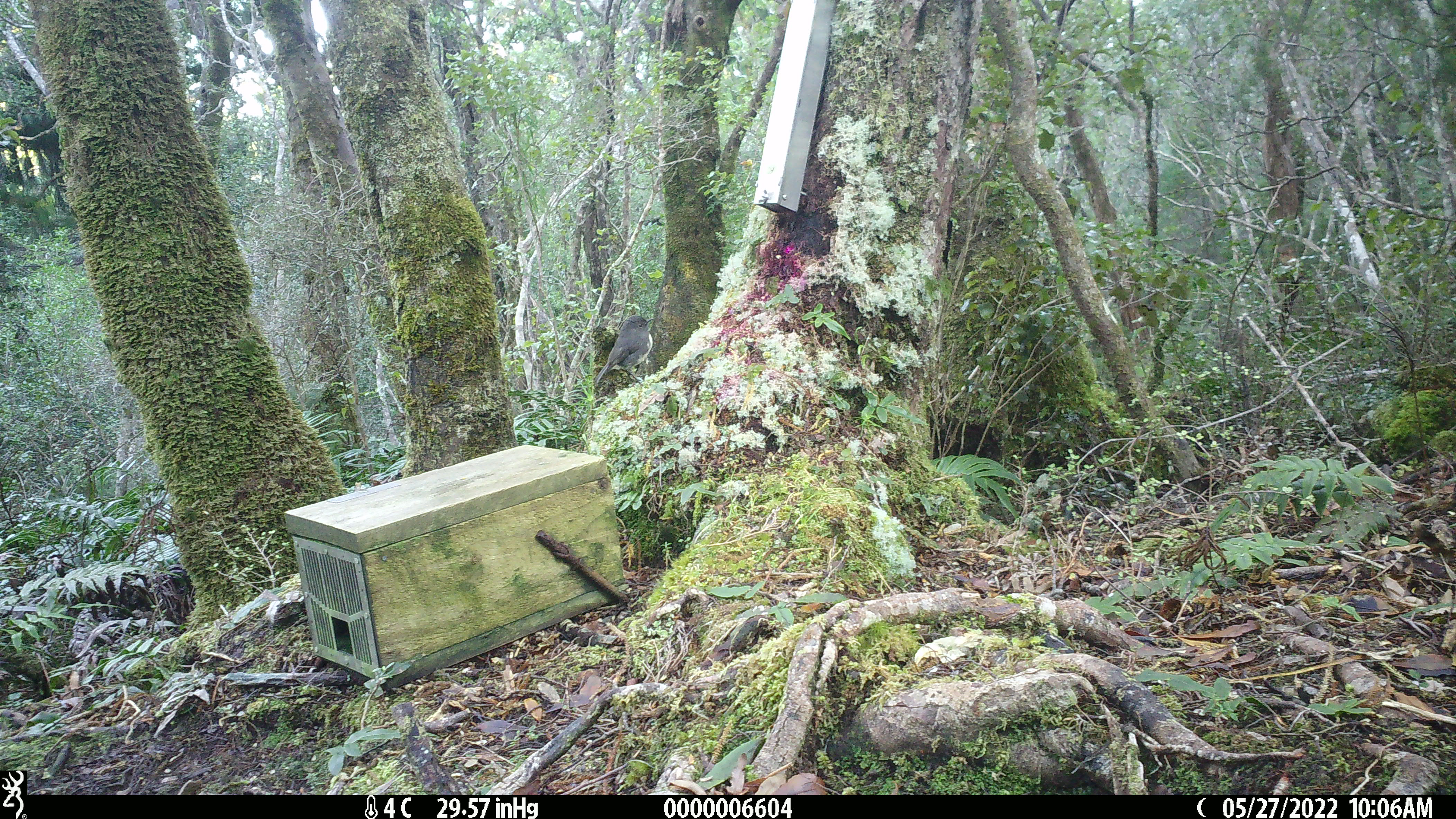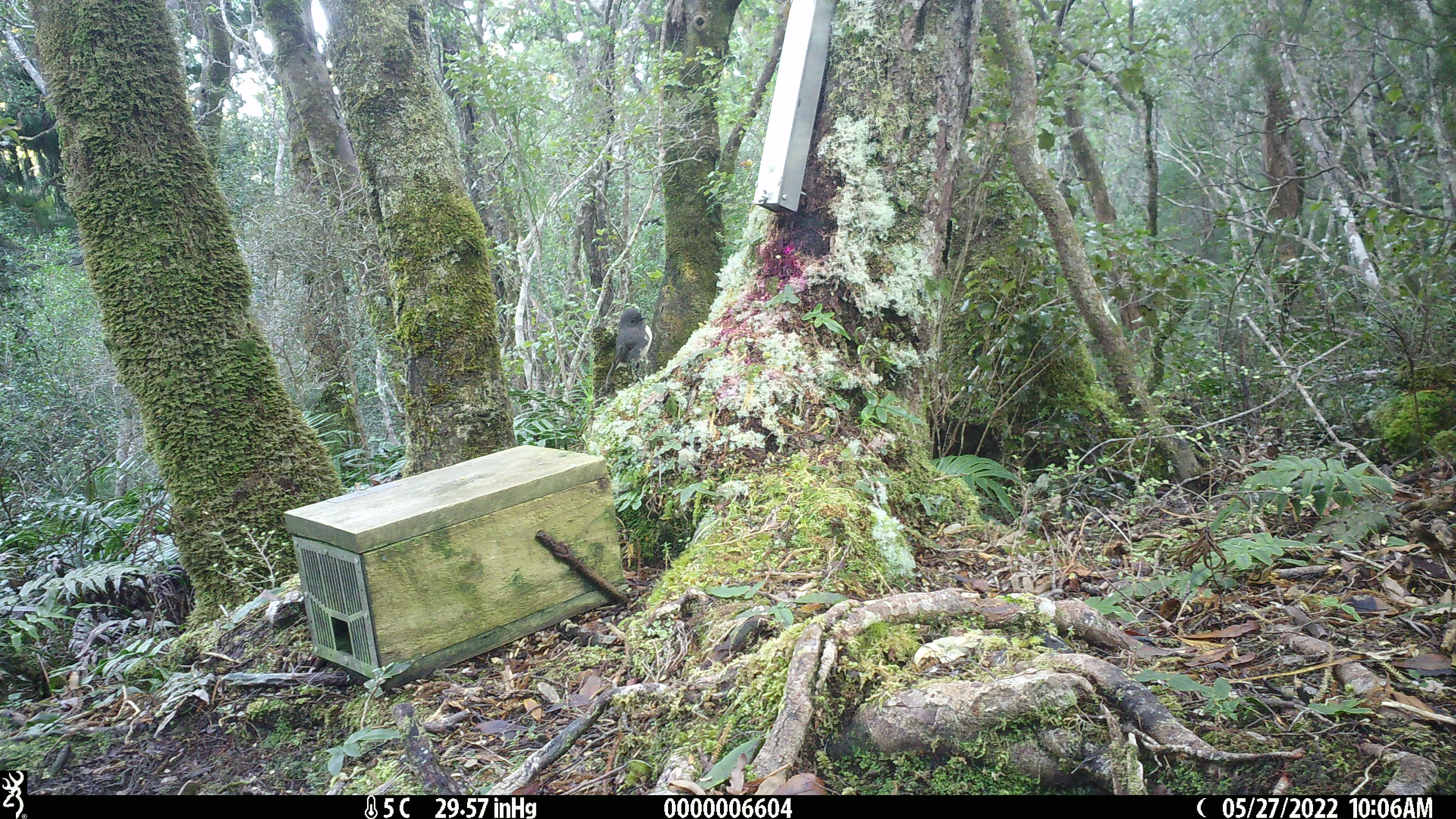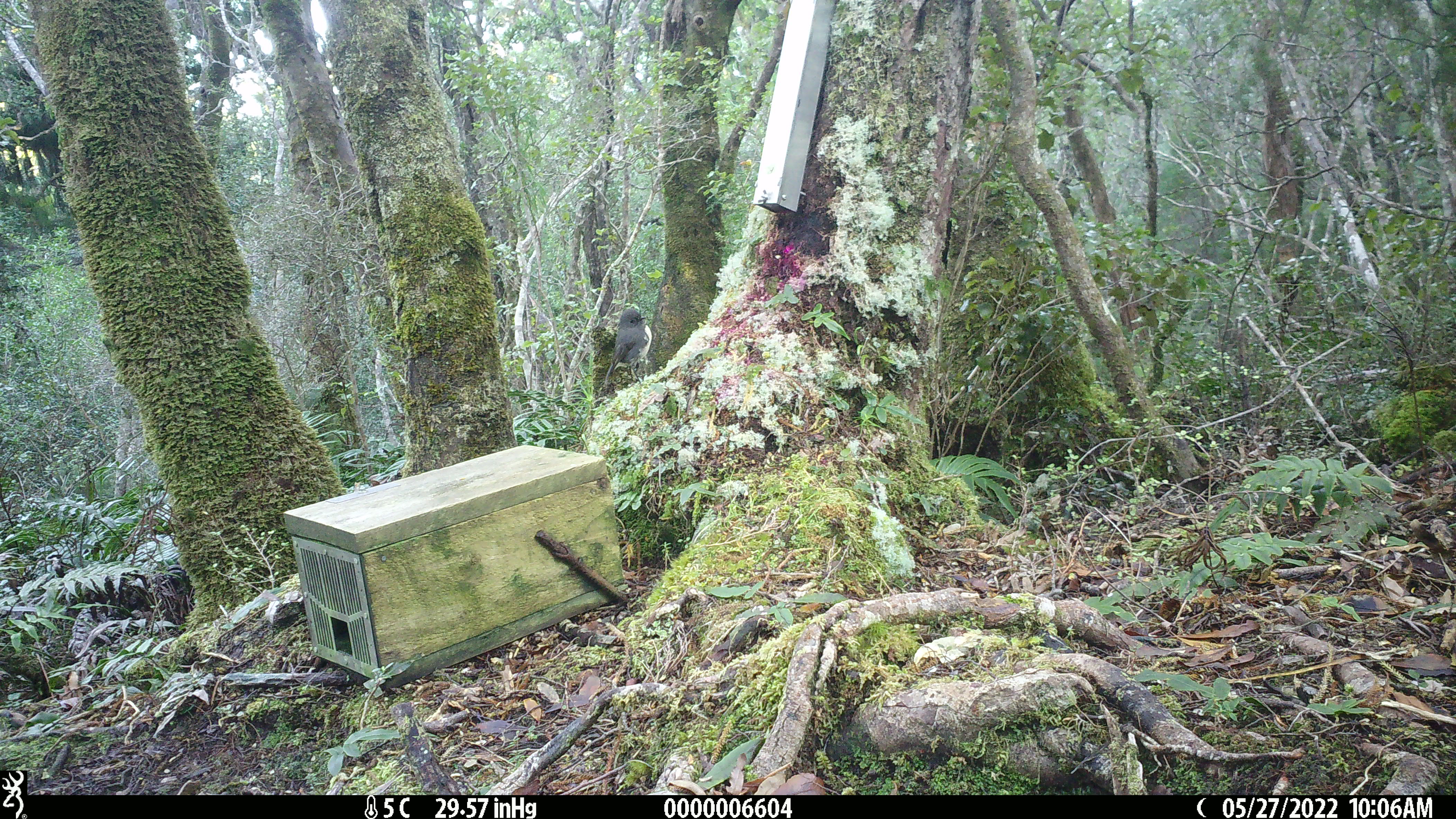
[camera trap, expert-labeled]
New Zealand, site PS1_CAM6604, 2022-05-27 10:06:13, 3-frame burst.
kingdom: Animalia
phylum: Chordata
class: Aves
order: Passeriformes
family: Petroicidae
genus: Petroica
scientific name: Petroica australis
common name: new zealand robin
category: robin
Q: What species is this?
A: Robin (new zealand robin) (Petroica australis).